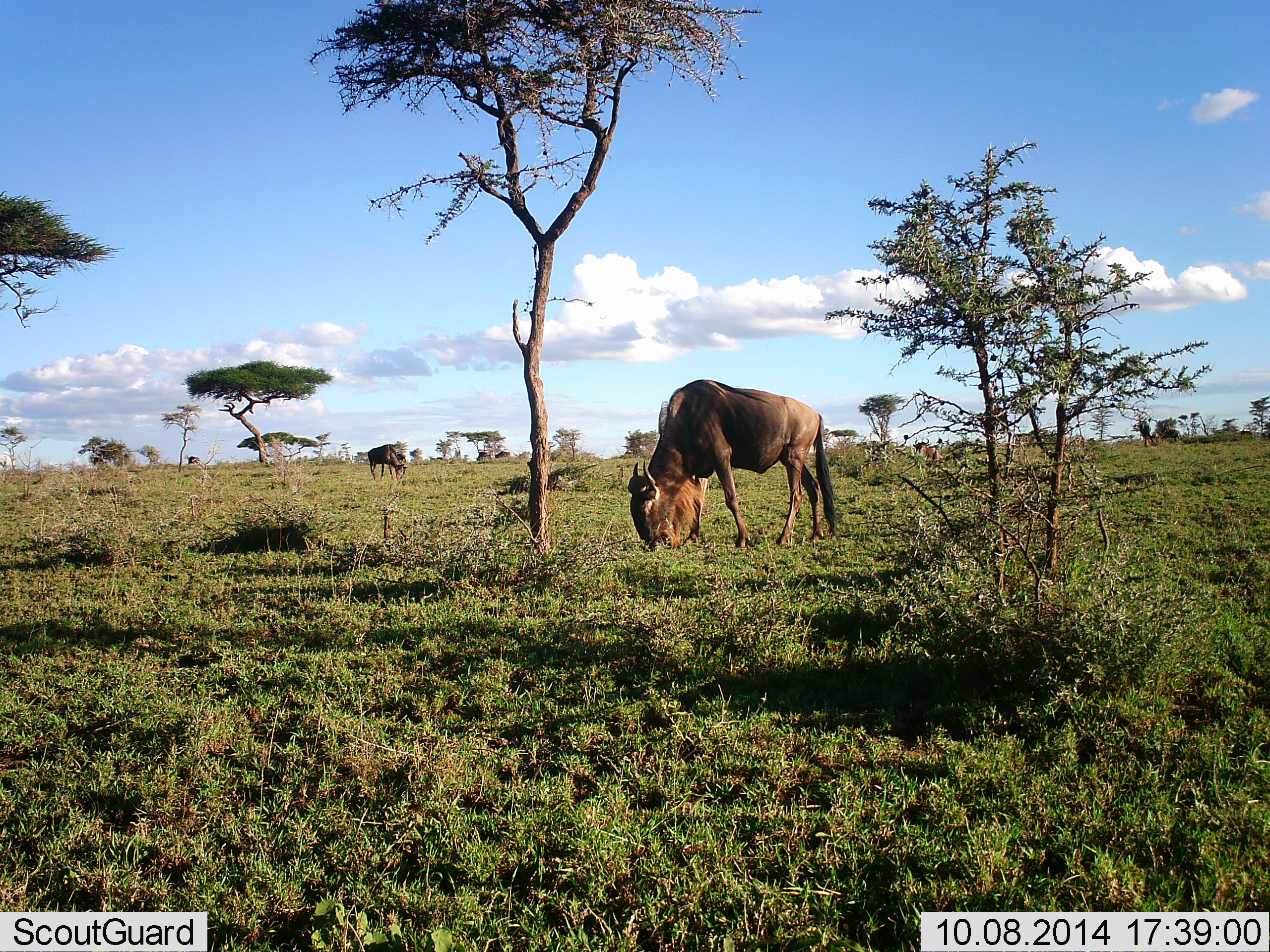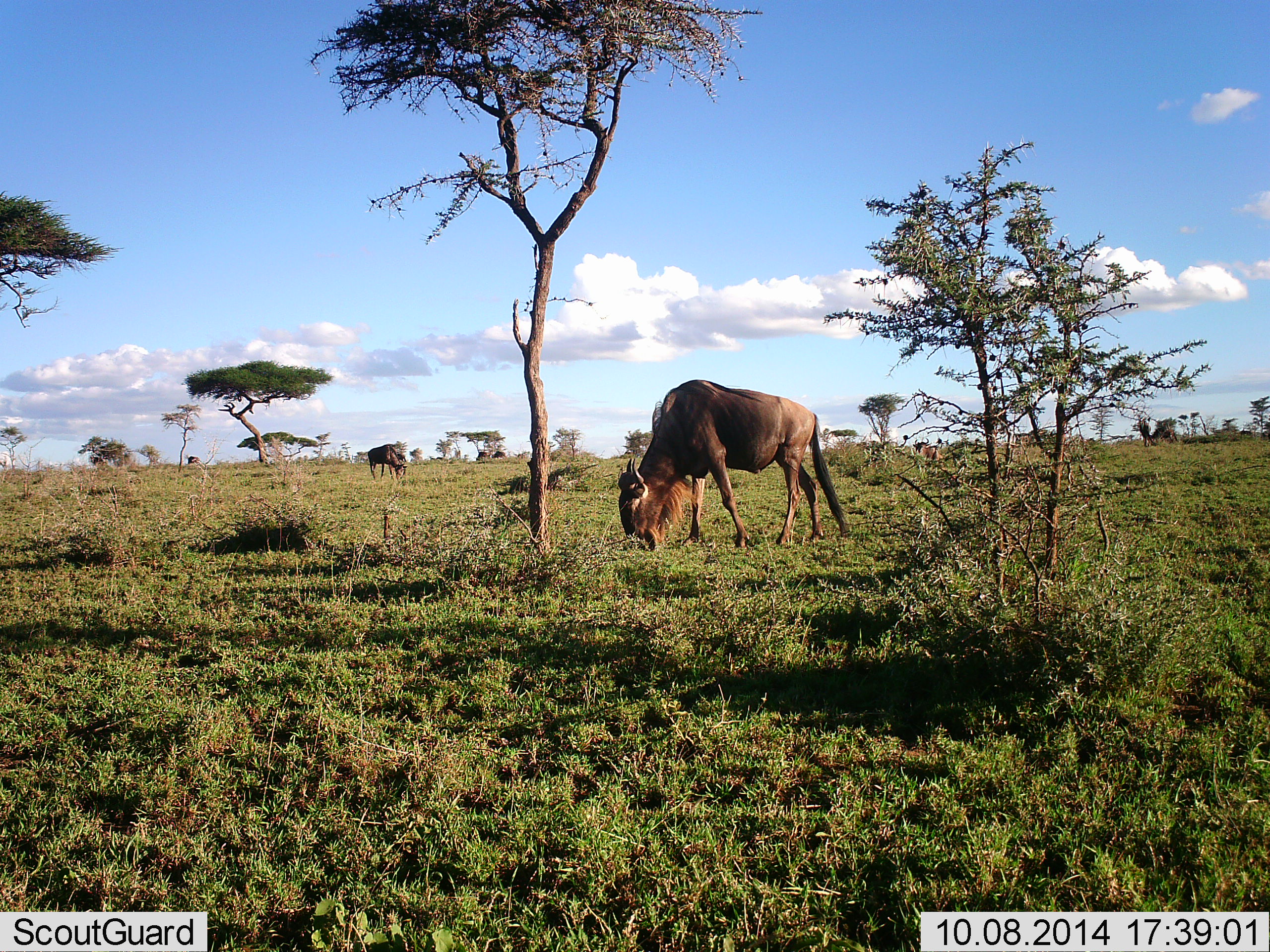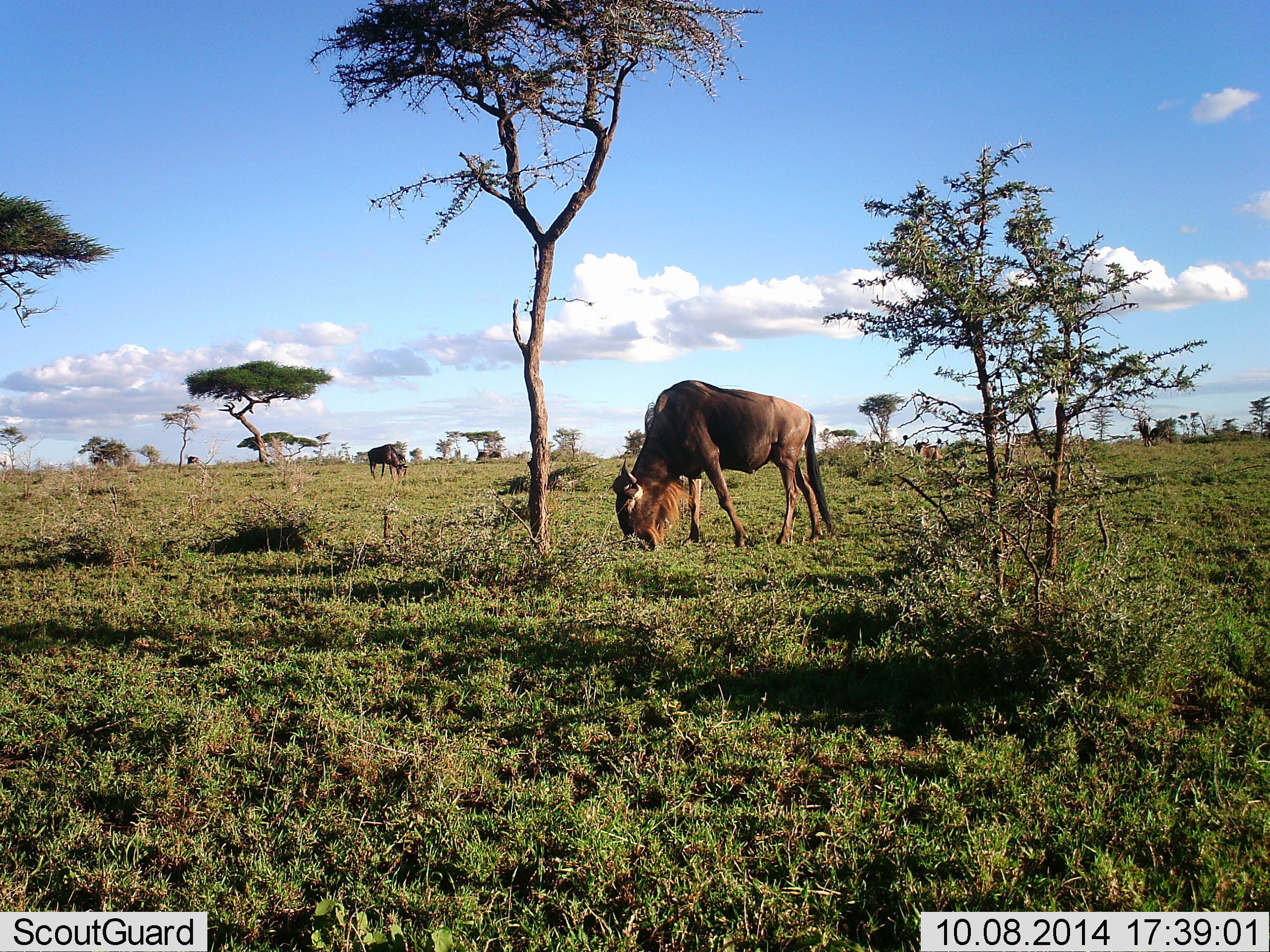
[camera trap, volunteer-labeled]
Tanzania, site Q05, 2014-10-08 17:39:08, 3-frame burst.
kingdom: Animalia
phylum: Chordata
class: Mammalia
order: Artiodactyla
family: Bovidae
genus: Connochaetes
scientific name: Connochaetes taurinus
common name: blue wildebeest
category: wildebeest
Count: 2.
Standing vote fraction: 60%.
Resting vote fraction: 0%.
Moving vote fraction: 20%.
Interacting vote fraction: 0%.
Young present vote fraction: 0%.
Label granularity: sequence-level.